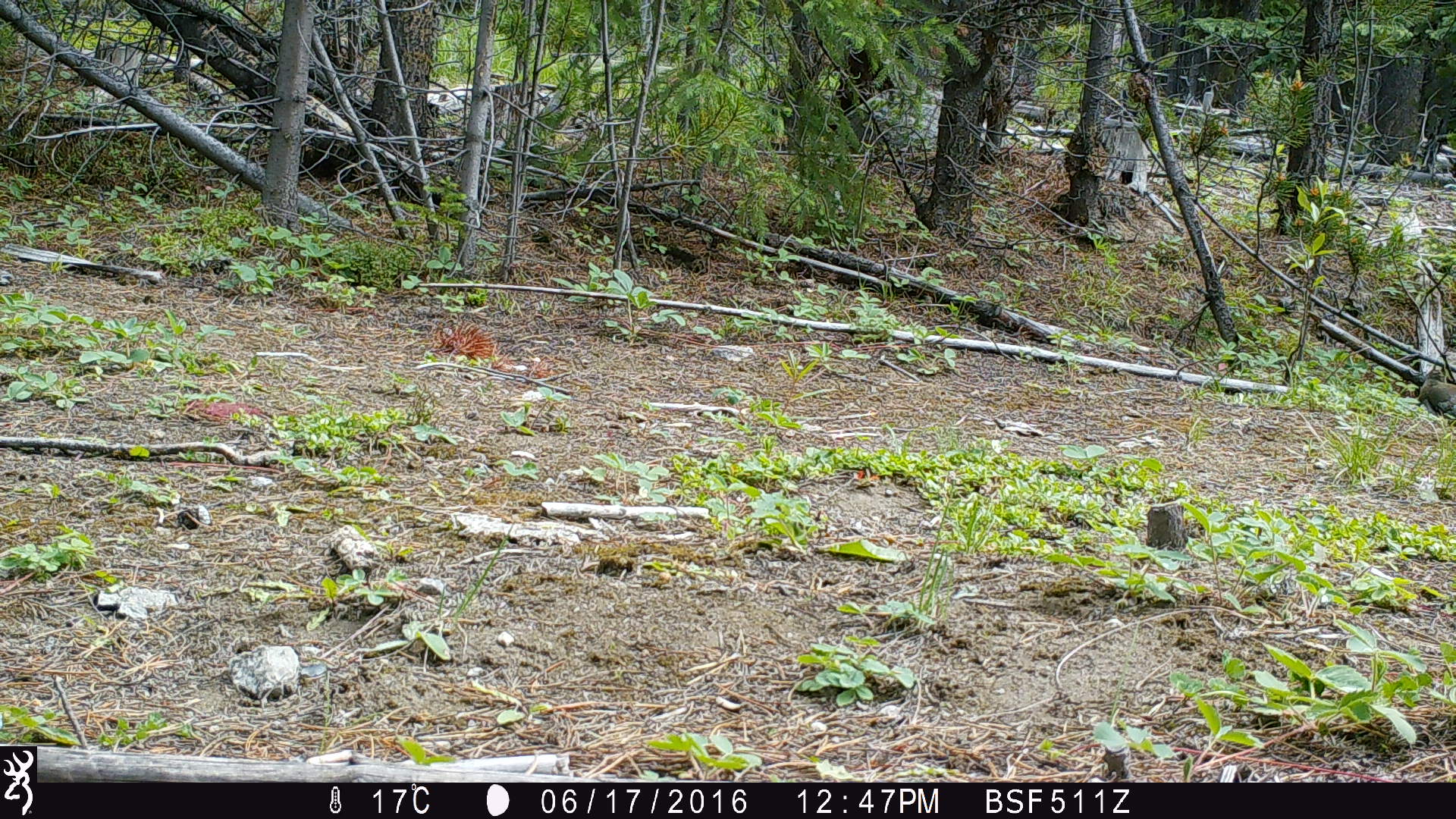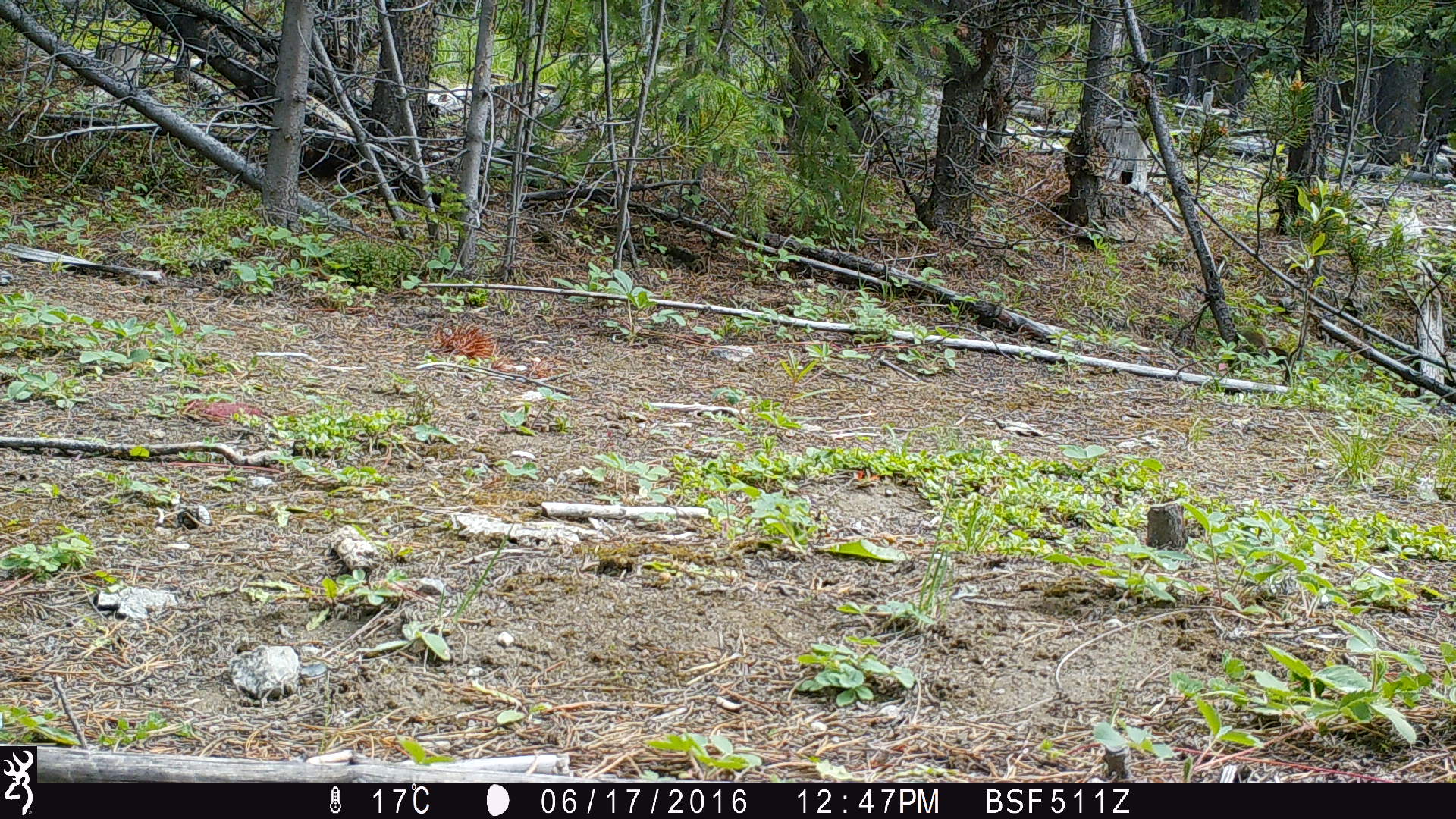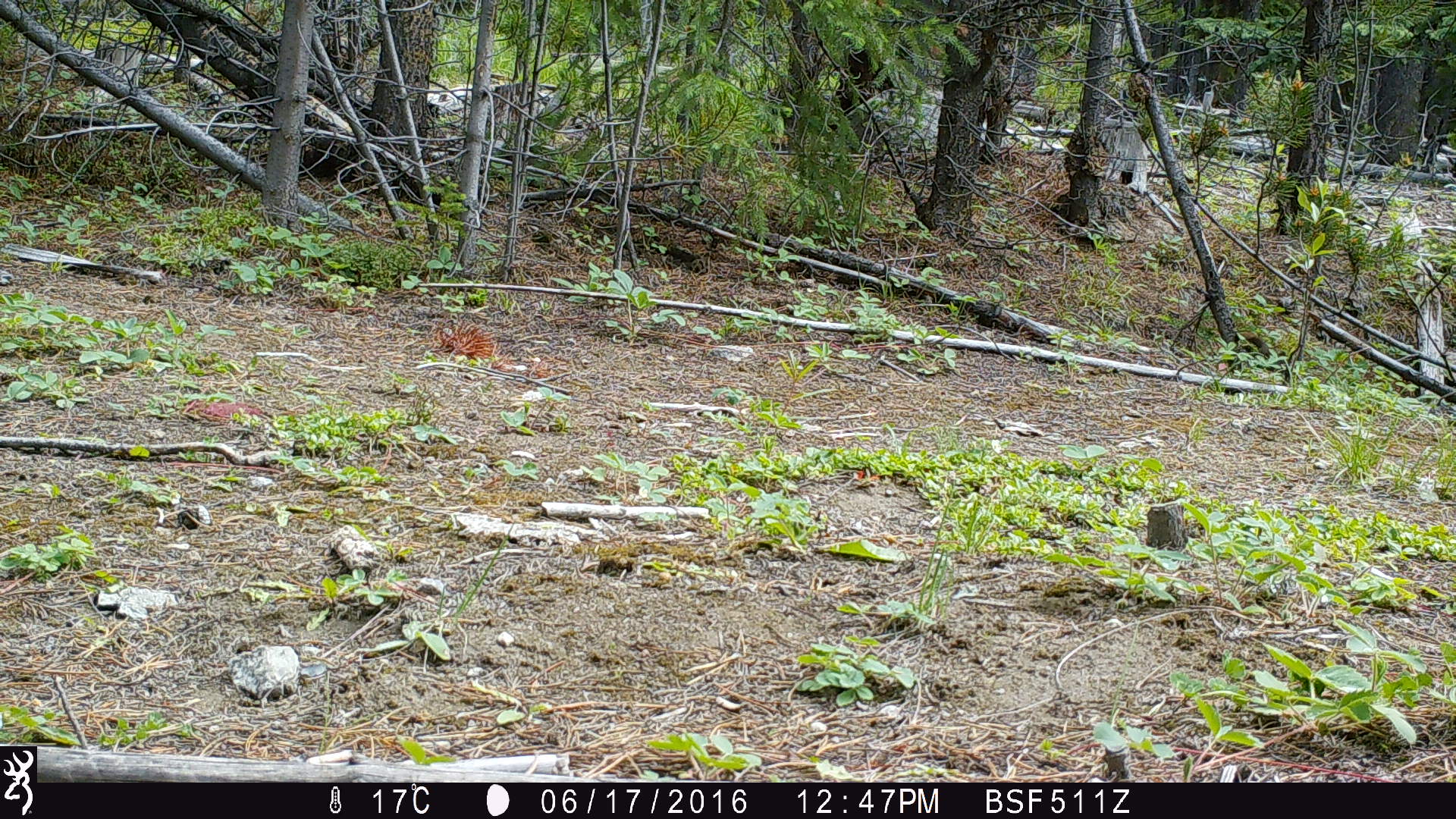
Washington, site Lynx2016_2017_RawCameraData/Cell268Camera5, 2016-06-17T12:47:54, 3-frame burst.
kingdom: Animalia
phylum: Chordata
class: Mammalia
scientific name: Mammalia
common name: small mammal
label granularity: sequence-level